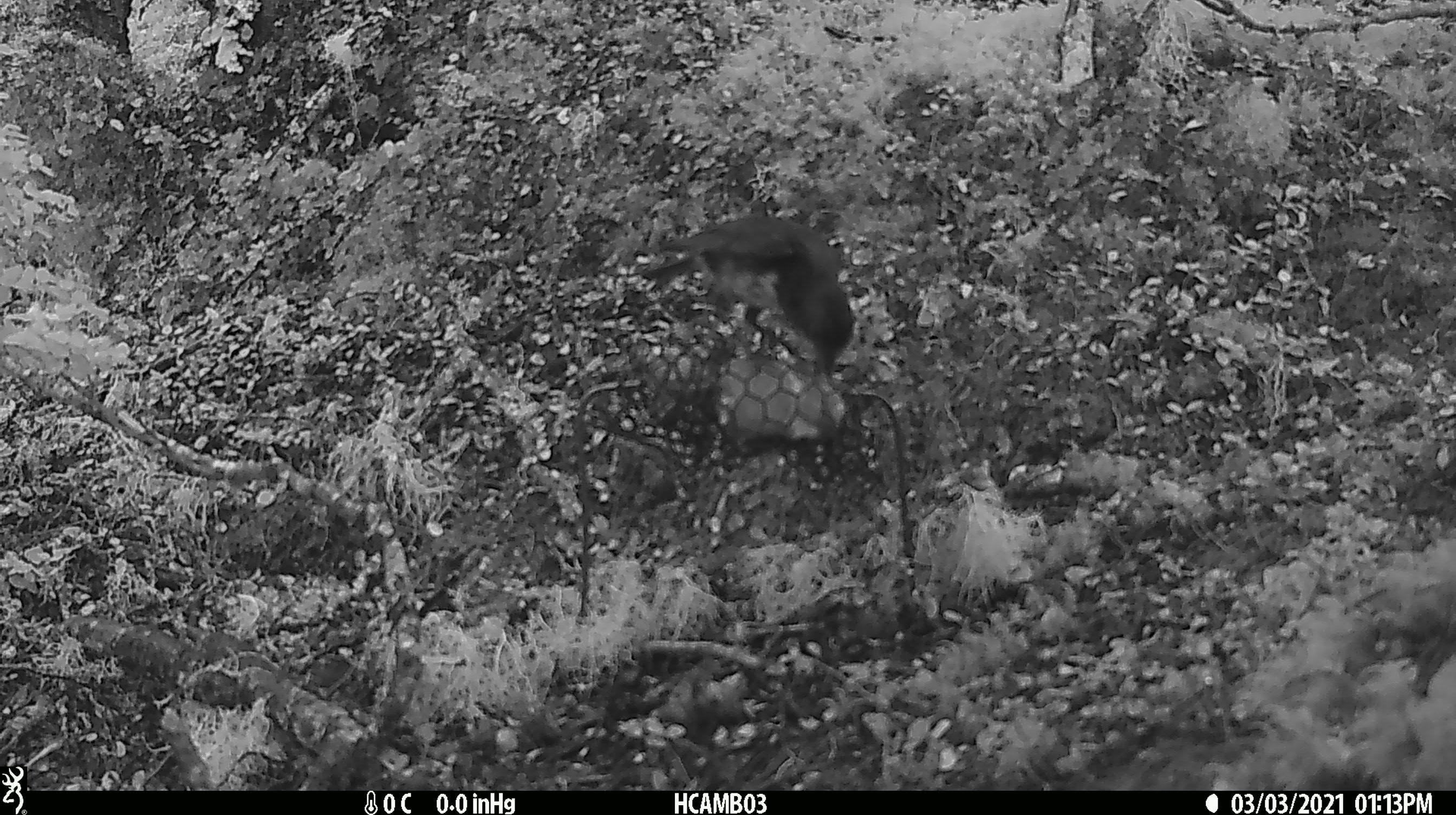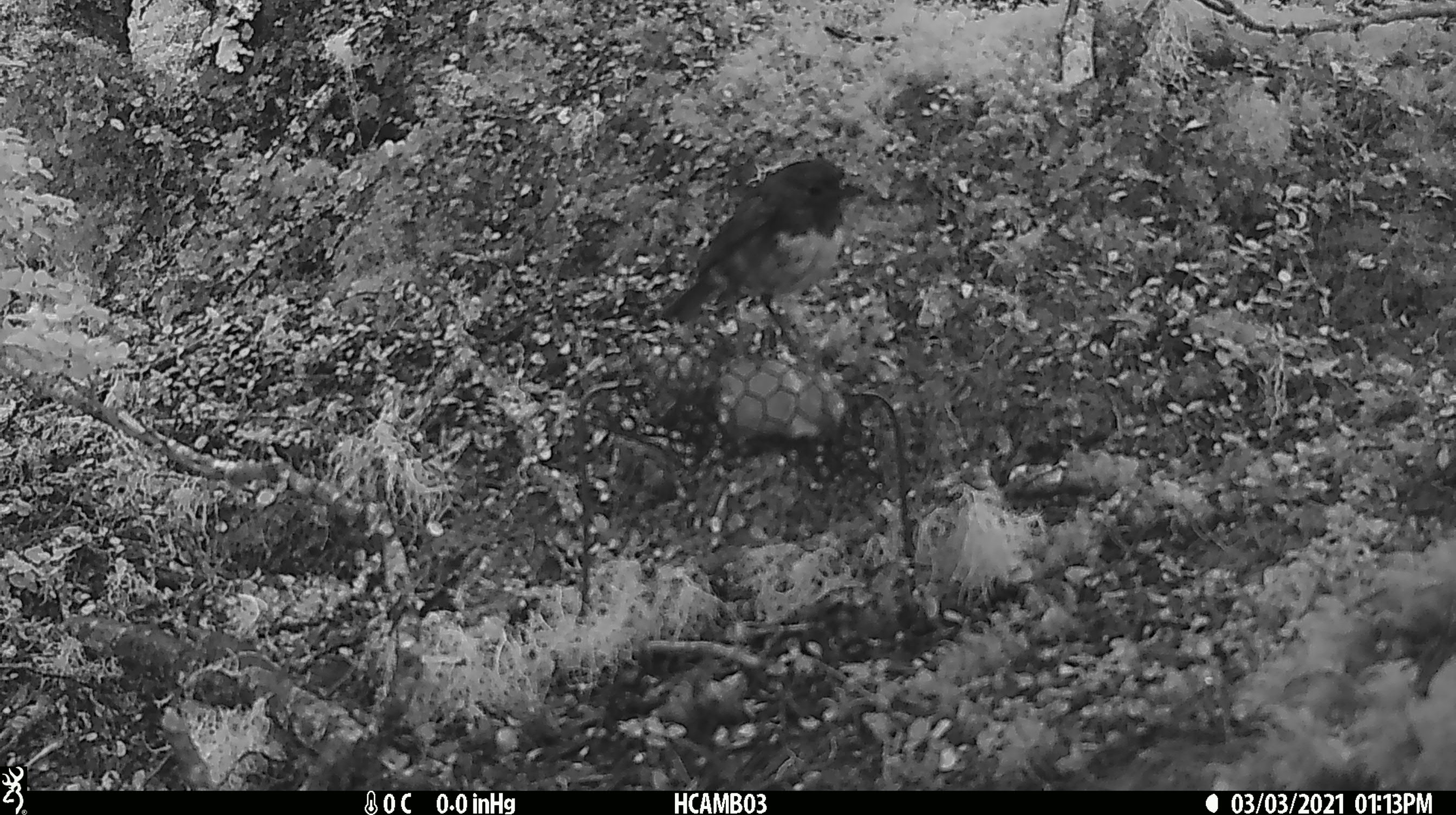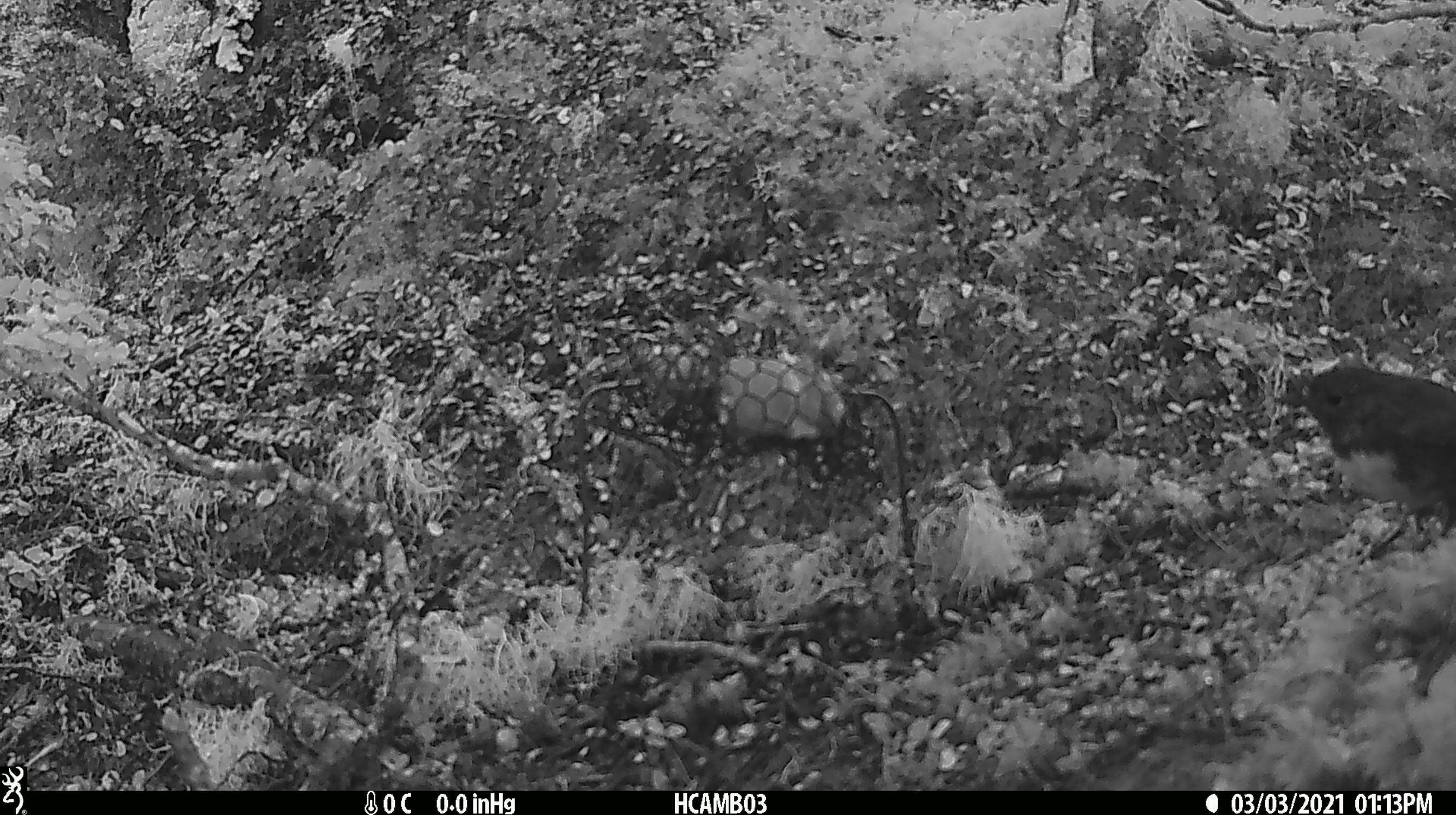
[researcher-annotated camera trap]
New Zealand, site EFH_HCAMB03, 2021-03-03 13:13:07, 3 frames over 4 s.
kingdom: Animalia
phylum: Chordata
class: Aves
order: Passeriformes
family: Petroicidae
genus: Petroica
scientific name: Petroica australis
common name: new zealand robin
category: robin